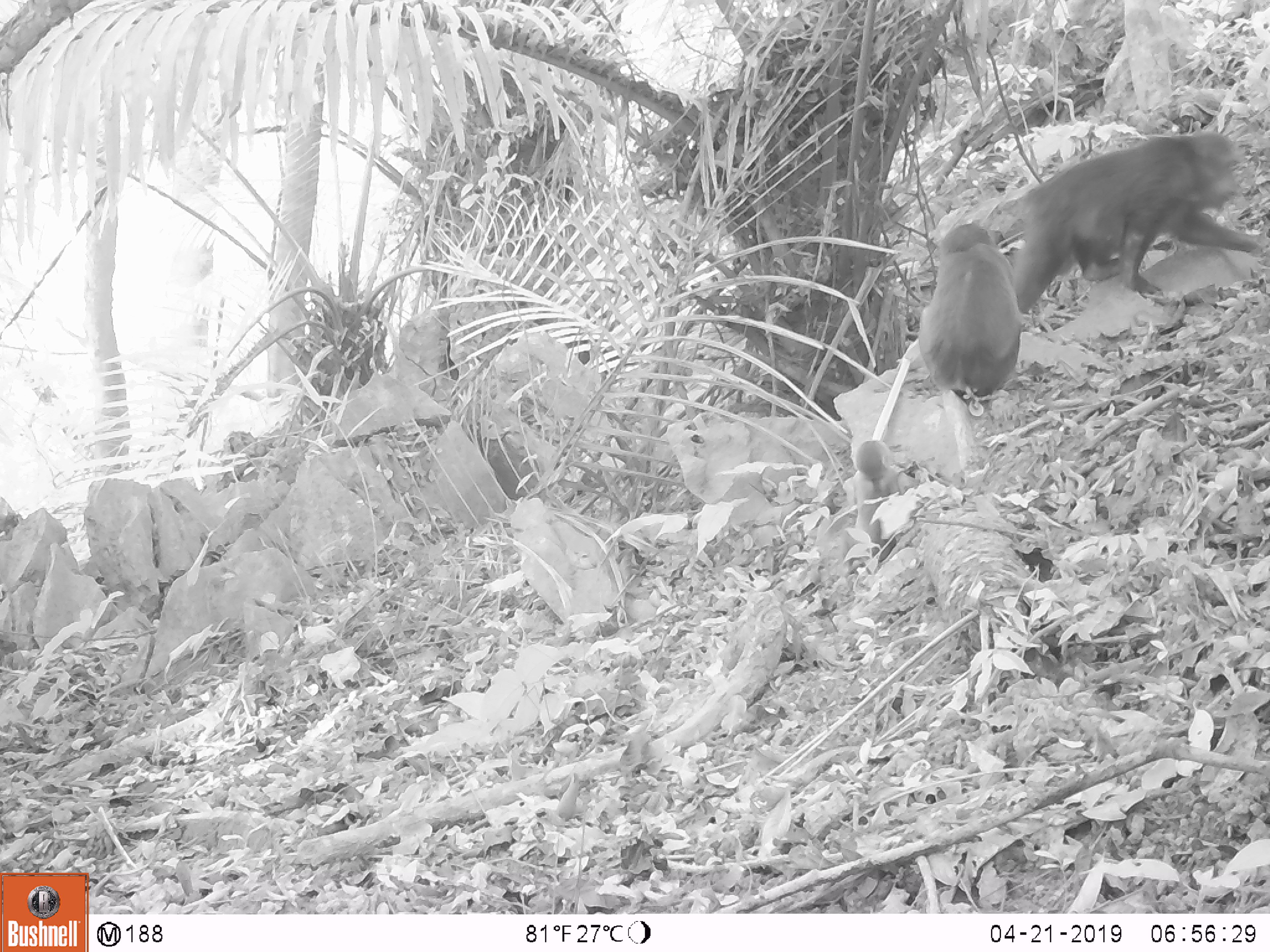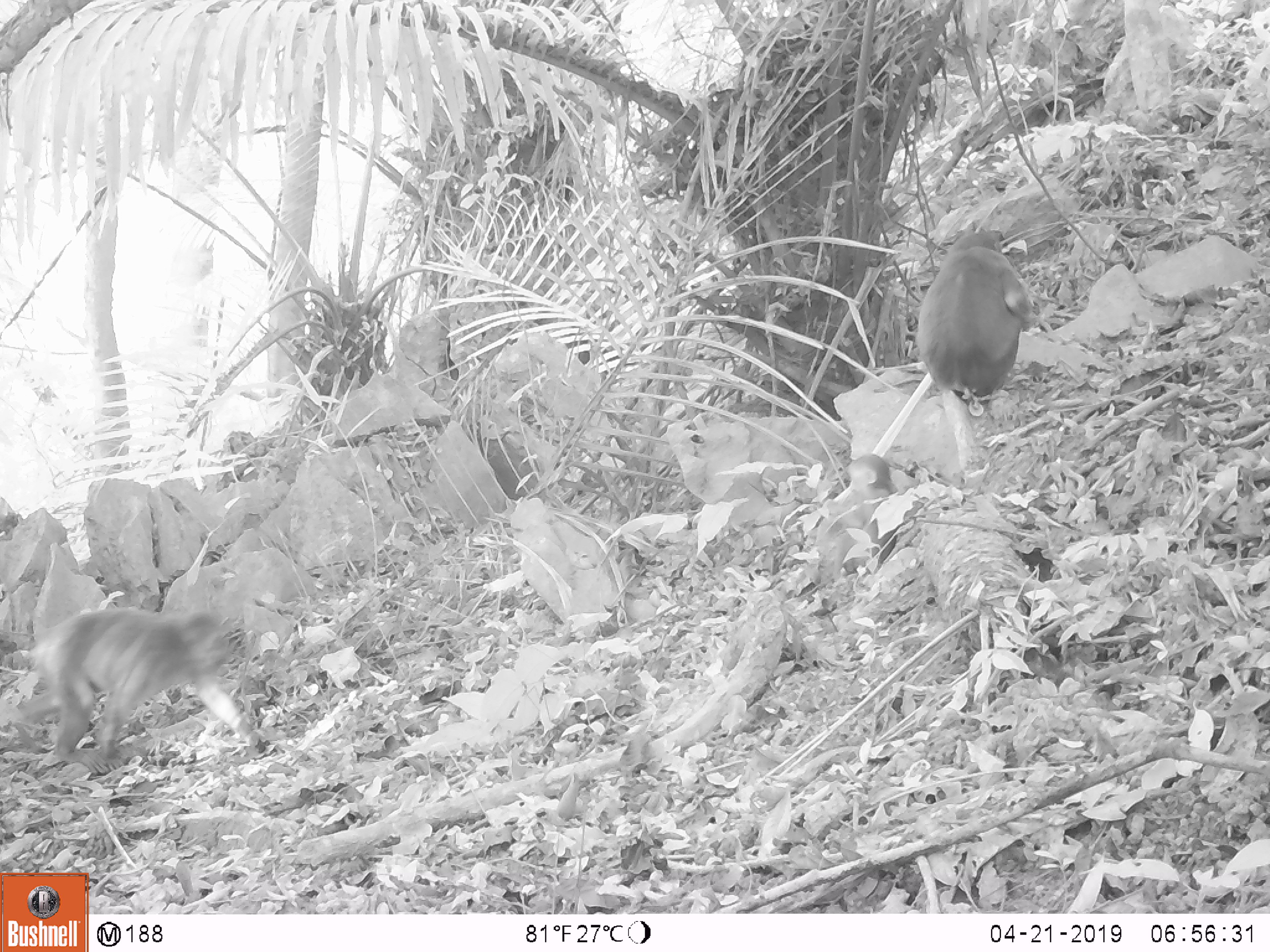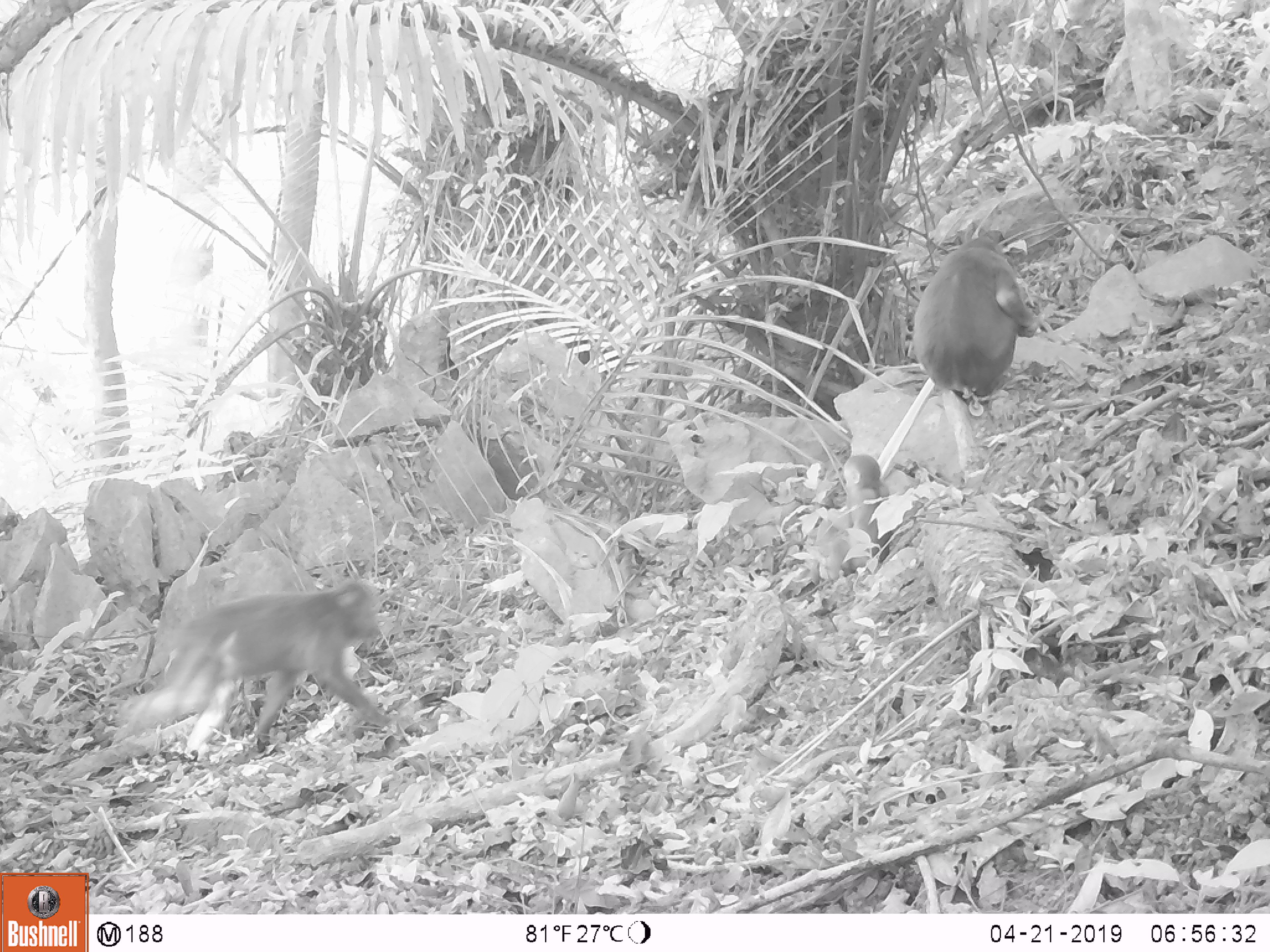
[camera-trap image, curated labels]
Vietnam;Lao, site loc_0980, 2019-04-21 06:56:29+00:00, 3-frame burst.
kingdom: Animalia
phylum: Chordata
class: Mammalia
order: Primates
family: Cercopithecidae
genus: Macaca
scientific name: Macaca arctoides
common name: stump-tailed macaque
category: stump tailed macaque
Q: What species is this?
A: Stump tailed macaque (stump-tailed macaque) (Macaca arctoides).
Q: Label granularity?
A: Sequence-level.